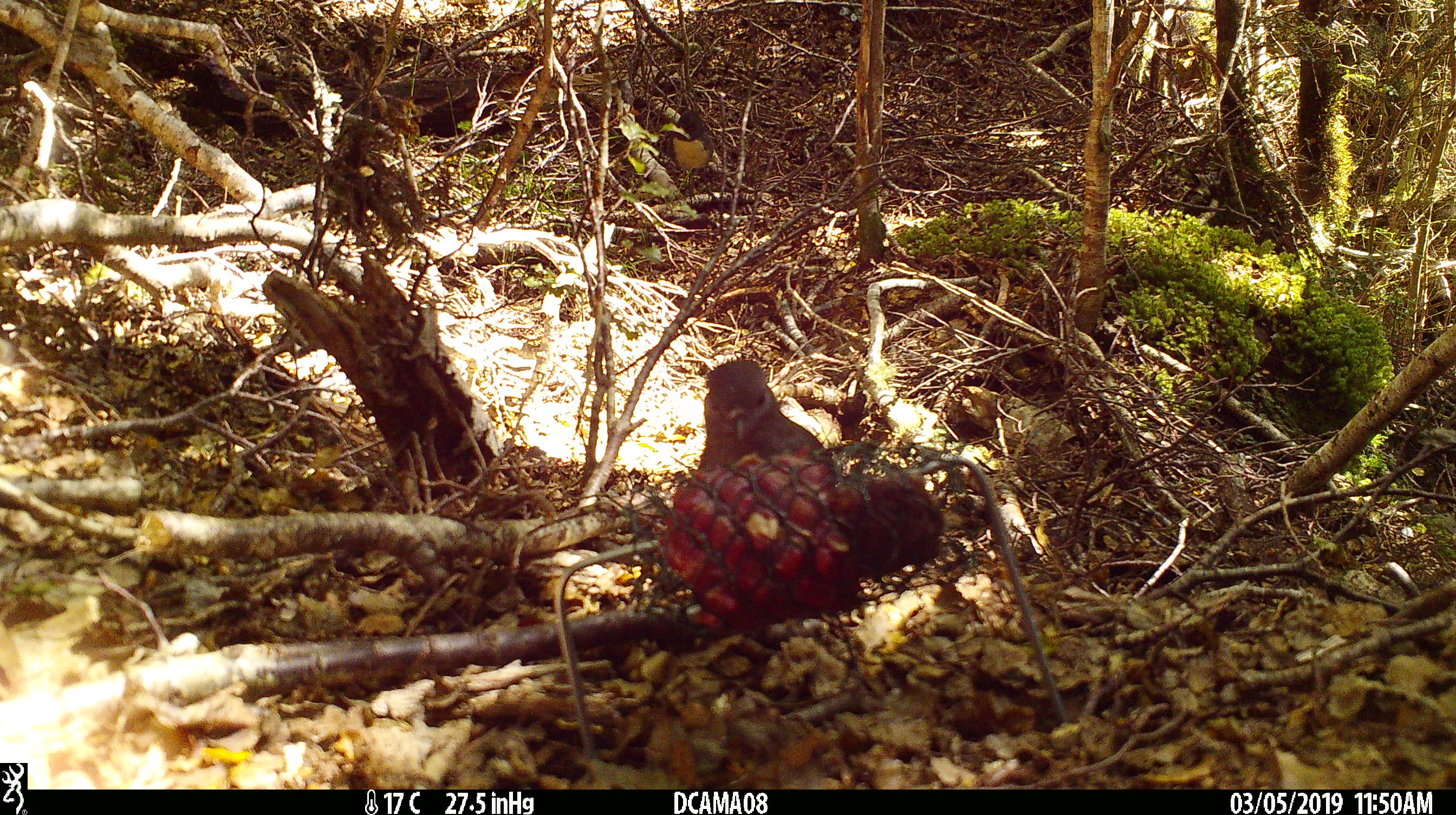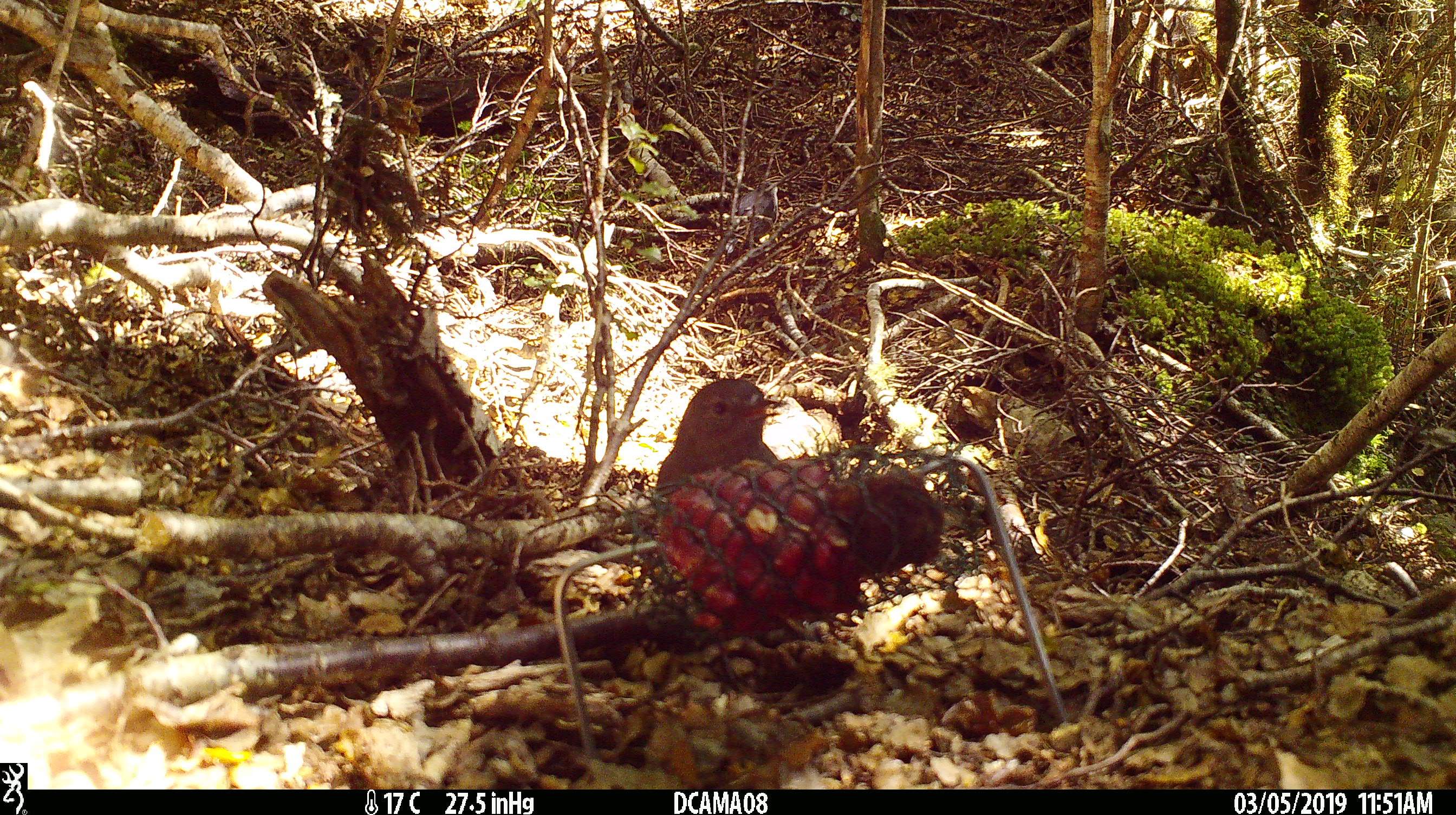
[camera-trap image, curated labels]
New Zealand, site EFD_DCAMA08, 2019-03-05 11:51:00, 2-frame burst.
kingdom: Animalia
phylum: Chordata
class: Aves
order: Passeriformes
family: Petroicidae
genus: Petroica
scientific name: Petroica australis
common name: new zealand robin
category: robin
Robin (new zealand robin) (Petroica australis).